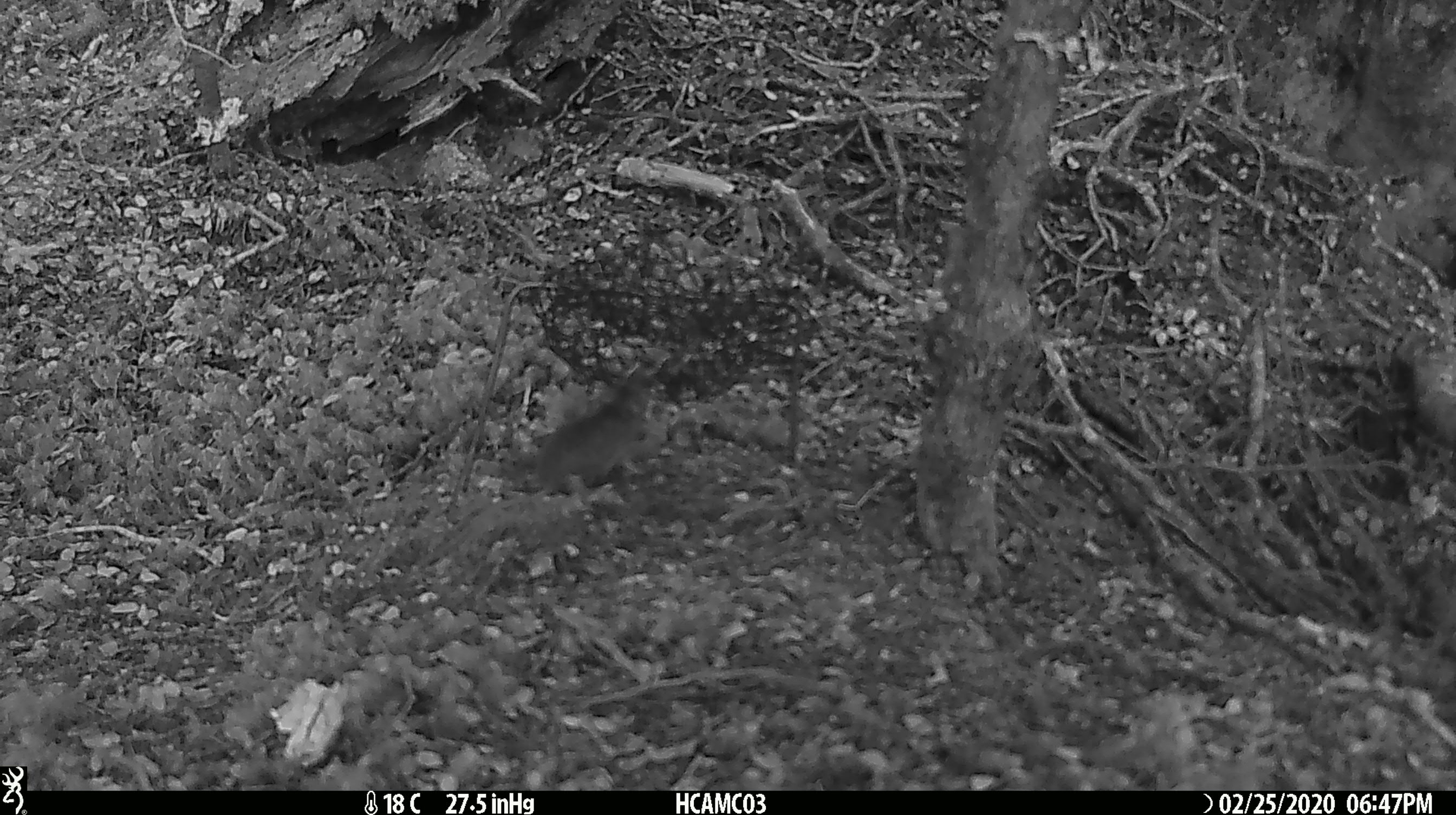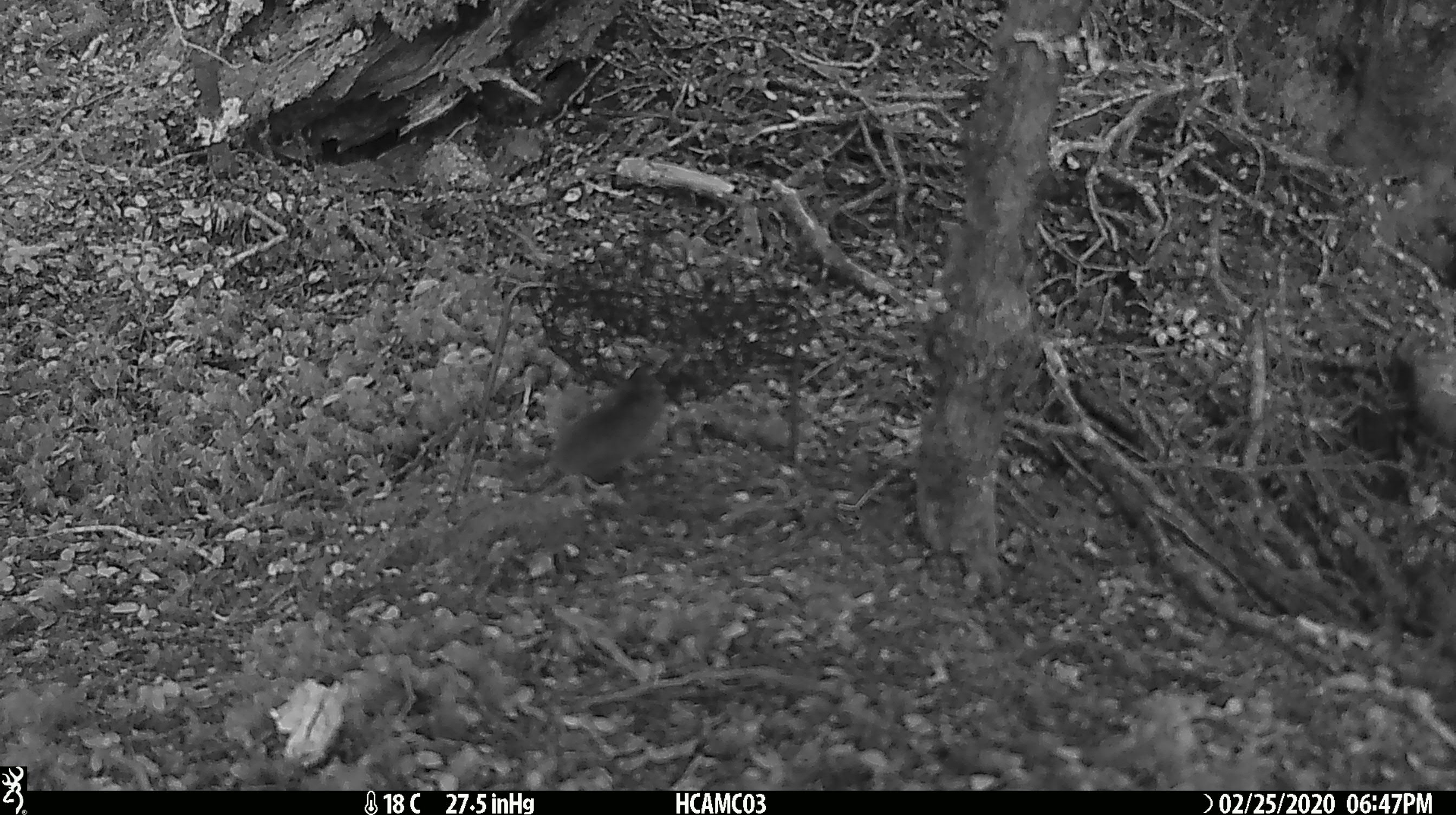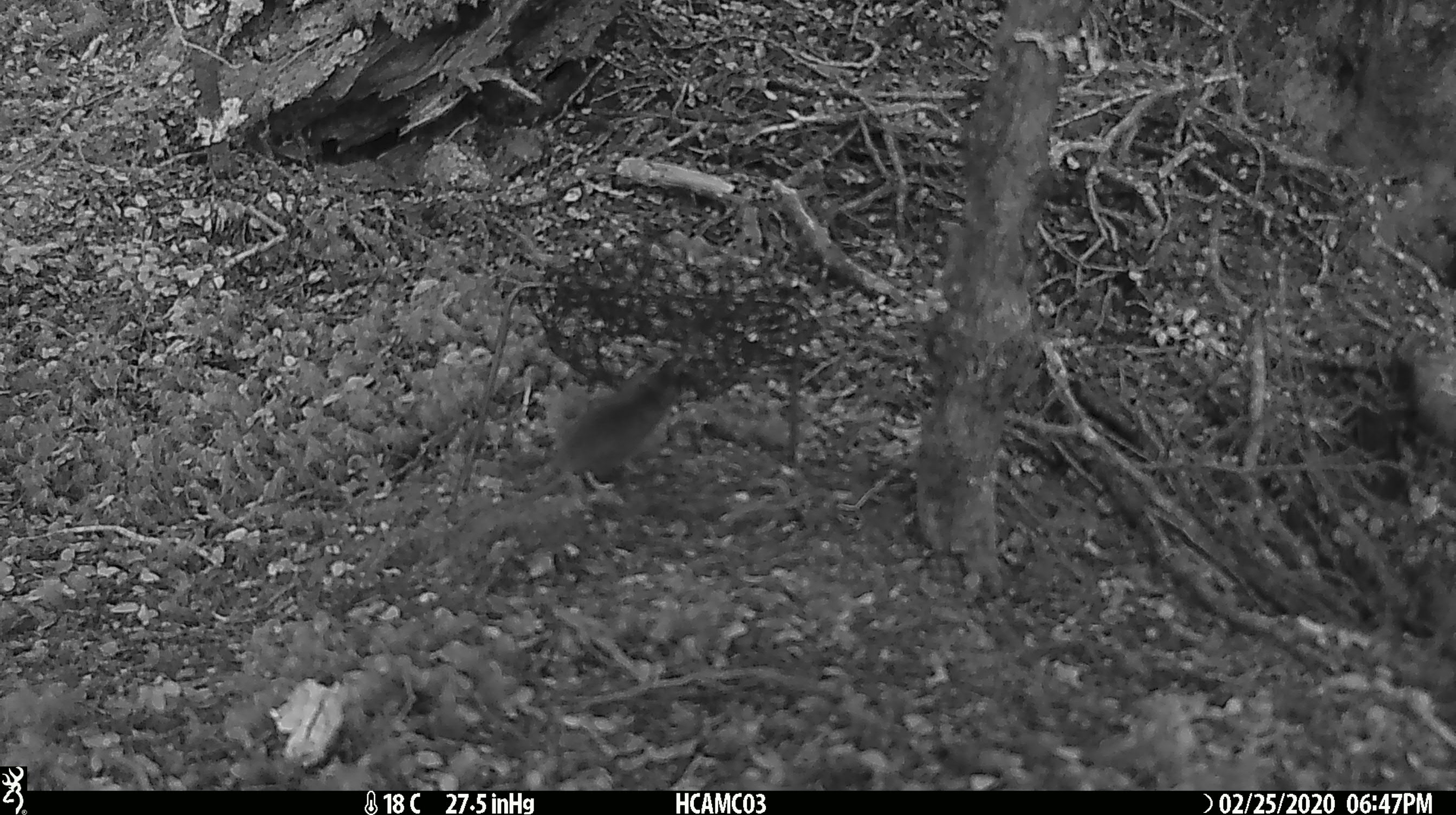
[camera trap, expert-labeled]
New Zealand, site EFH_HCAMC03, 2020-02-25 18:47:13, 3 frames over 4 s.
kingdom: Animalia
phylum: Chordata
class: Mammalia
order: Rodentia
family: Muridae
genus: Mus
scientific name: Mus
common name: mouse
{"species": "mouse (Mus)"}